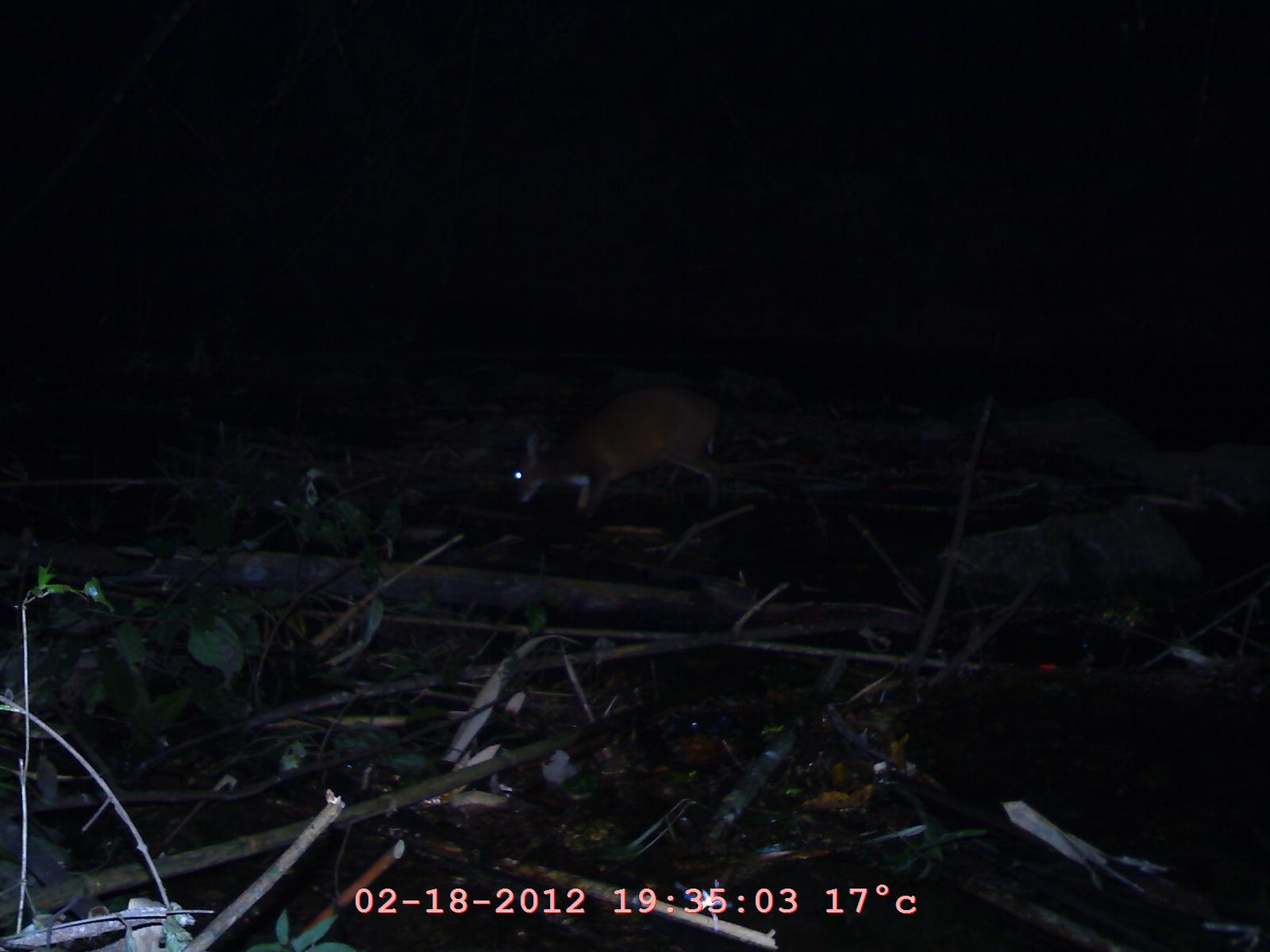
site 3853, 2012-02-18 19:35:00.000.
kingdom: Animalia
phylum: Chordata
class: Mammalia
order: Artiodactyla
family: Cervidae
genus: Muntiacus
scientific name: Muntiacus muntjak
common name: southern red muntjac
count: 1